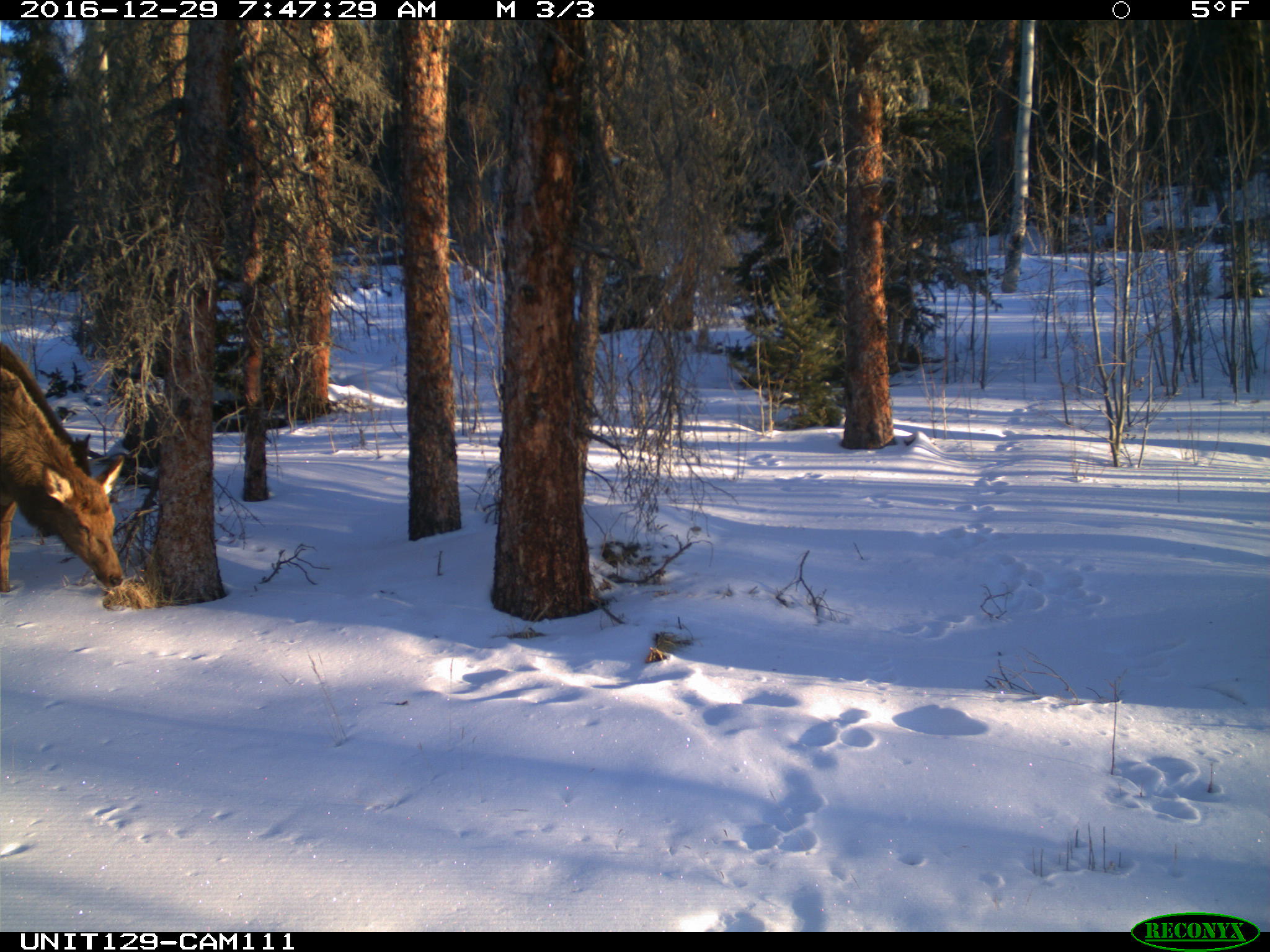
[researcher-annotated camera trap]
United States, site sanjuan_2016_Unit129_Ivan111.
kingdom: Animalia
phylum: Chordata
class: Mammalia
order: Artiodactyla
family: Cervidae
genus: Cervus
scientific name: Cervus elaphus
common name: red deer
Cervus elaphus (red deer).